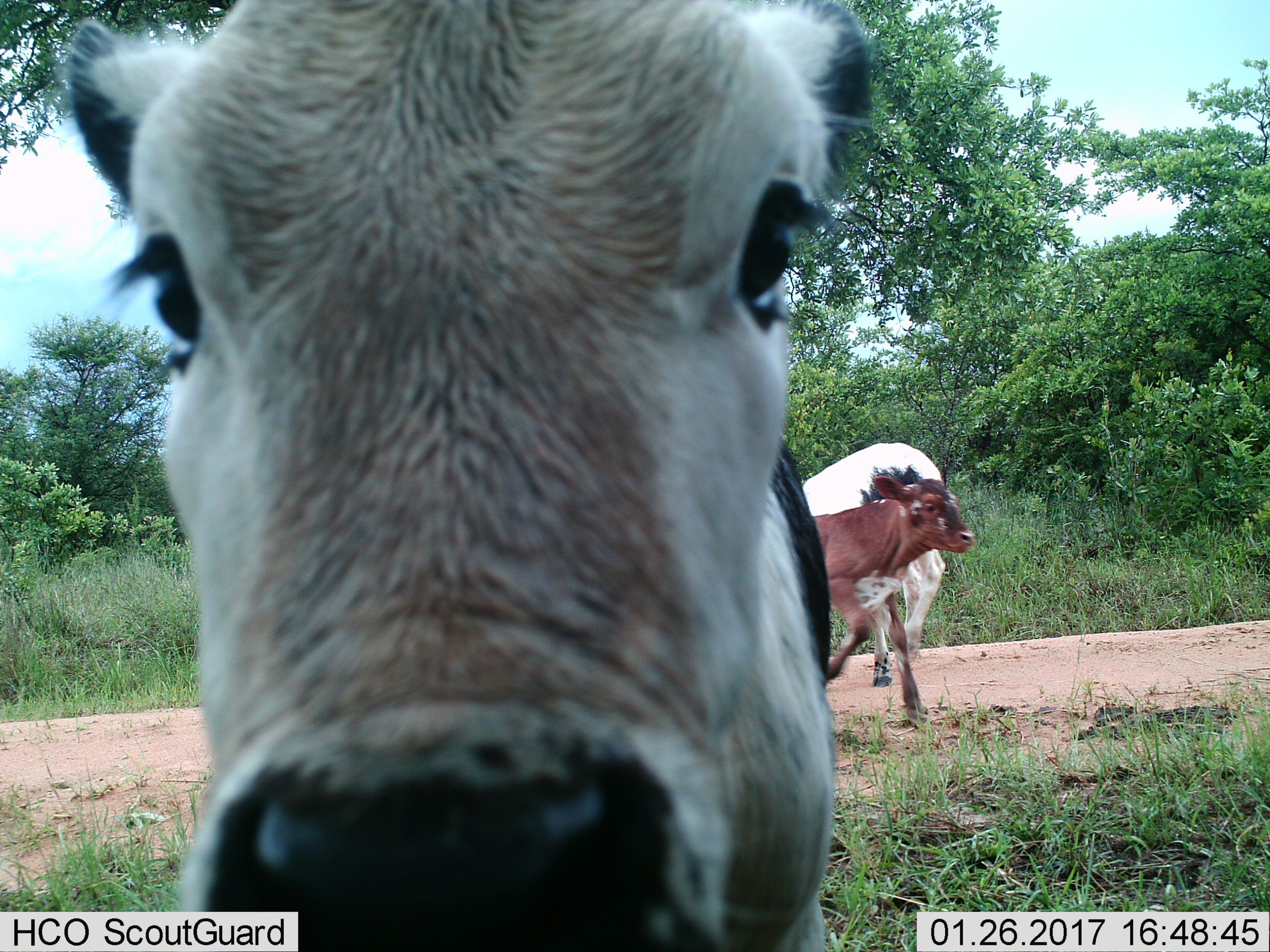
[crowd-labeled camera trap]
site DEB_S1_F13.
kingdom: Animalia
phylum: Chordata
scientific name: Vertebrata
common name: domestic animal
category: domesticanimal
Domesticanimal (domestic animal) (Vertebrata), count 3. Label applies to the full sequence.